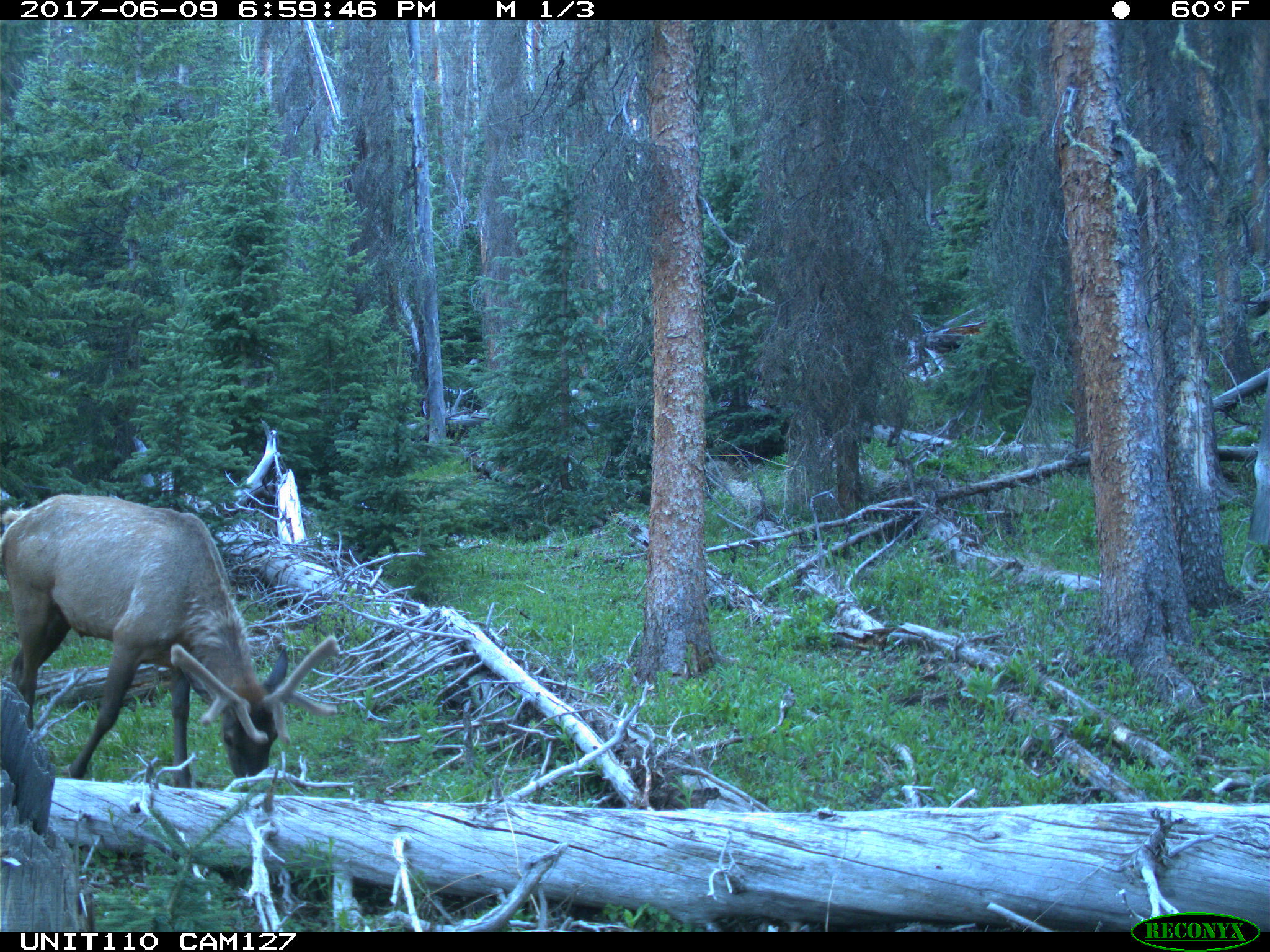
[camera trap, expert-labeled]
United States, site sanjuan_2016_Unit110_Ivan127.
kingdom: Animalia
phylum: Chordata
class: Mammalia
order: Artiodactyla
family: Cervidae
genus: Cervus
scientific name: Cervus elaphus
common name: red deer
Cervus elaphus (red deer).